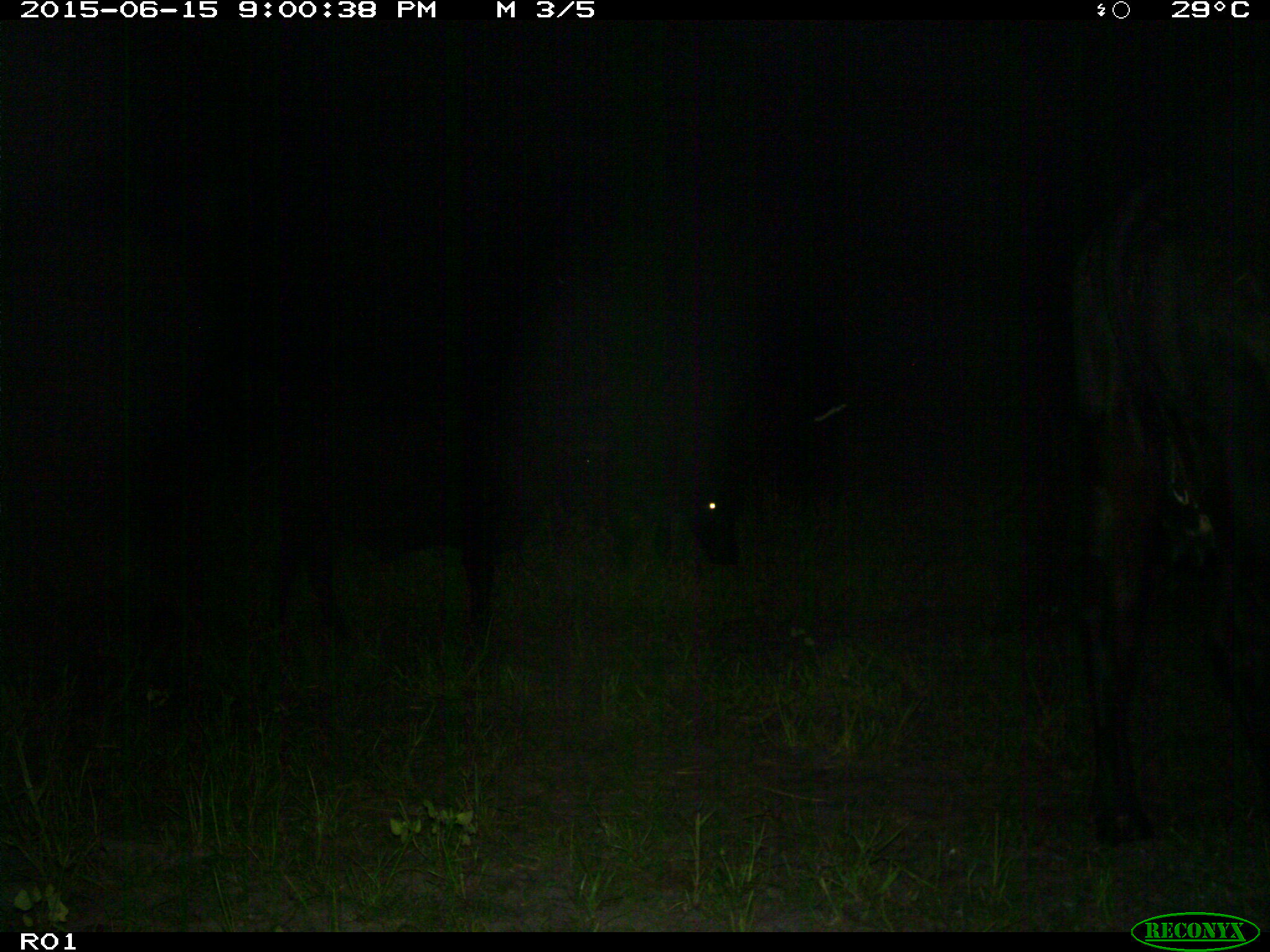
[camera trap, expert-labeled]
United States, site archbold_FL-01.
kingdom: Animalia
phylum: Chordata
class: Mammalia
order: Artiodactyla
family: Bovidae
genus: Bos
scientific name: Bos taurus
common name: domestic cow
Bos taurus (domestic cow).